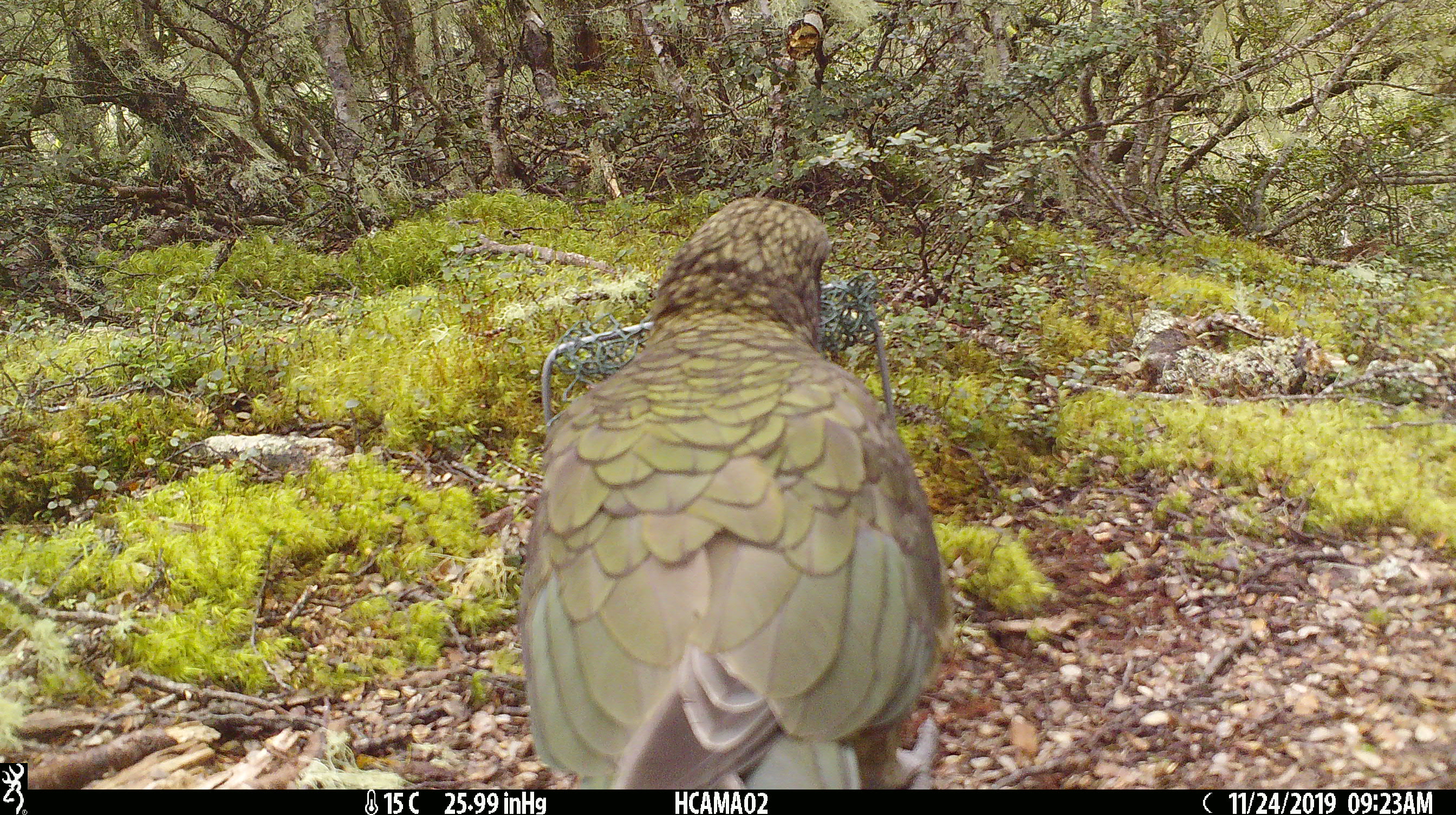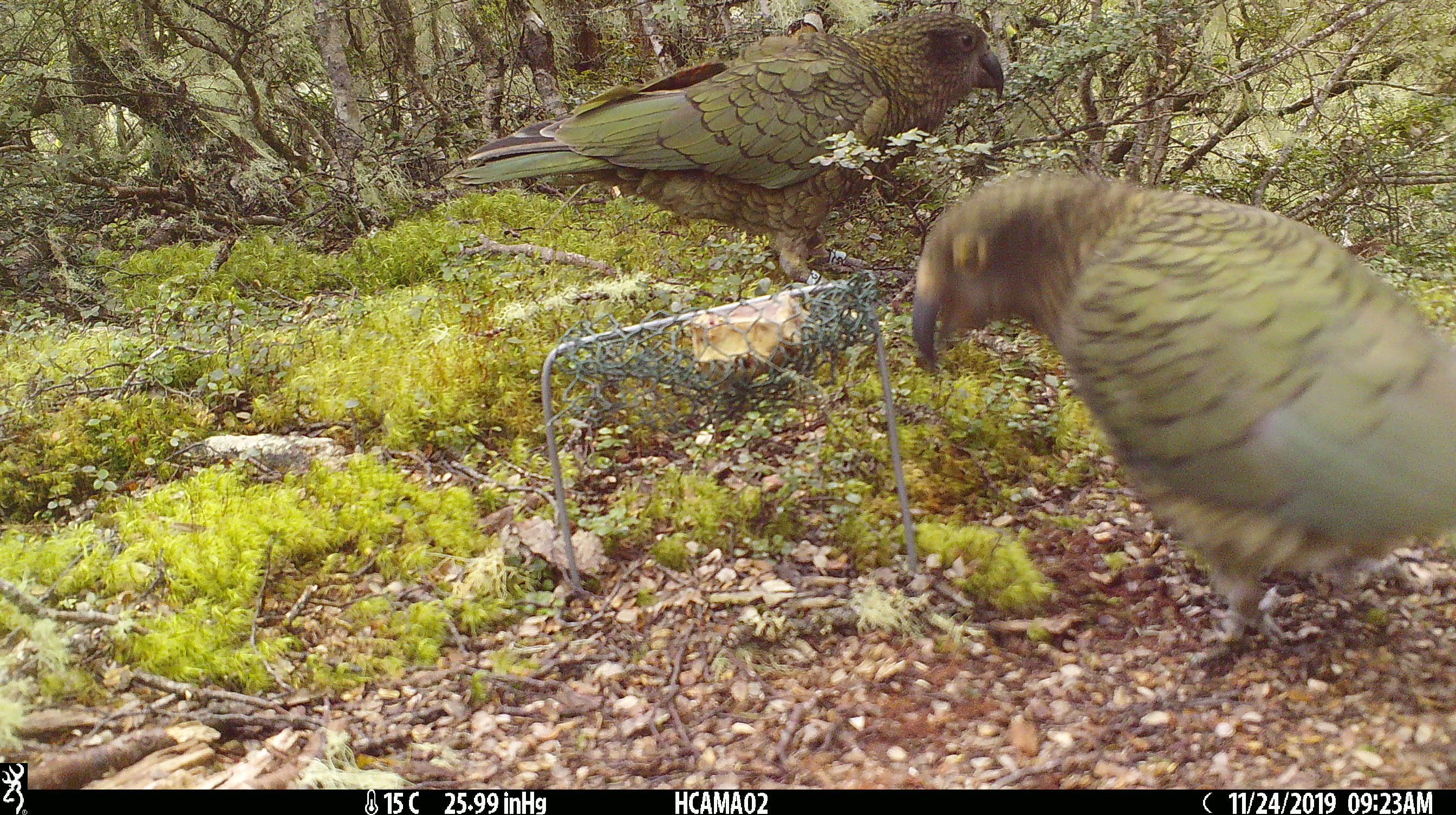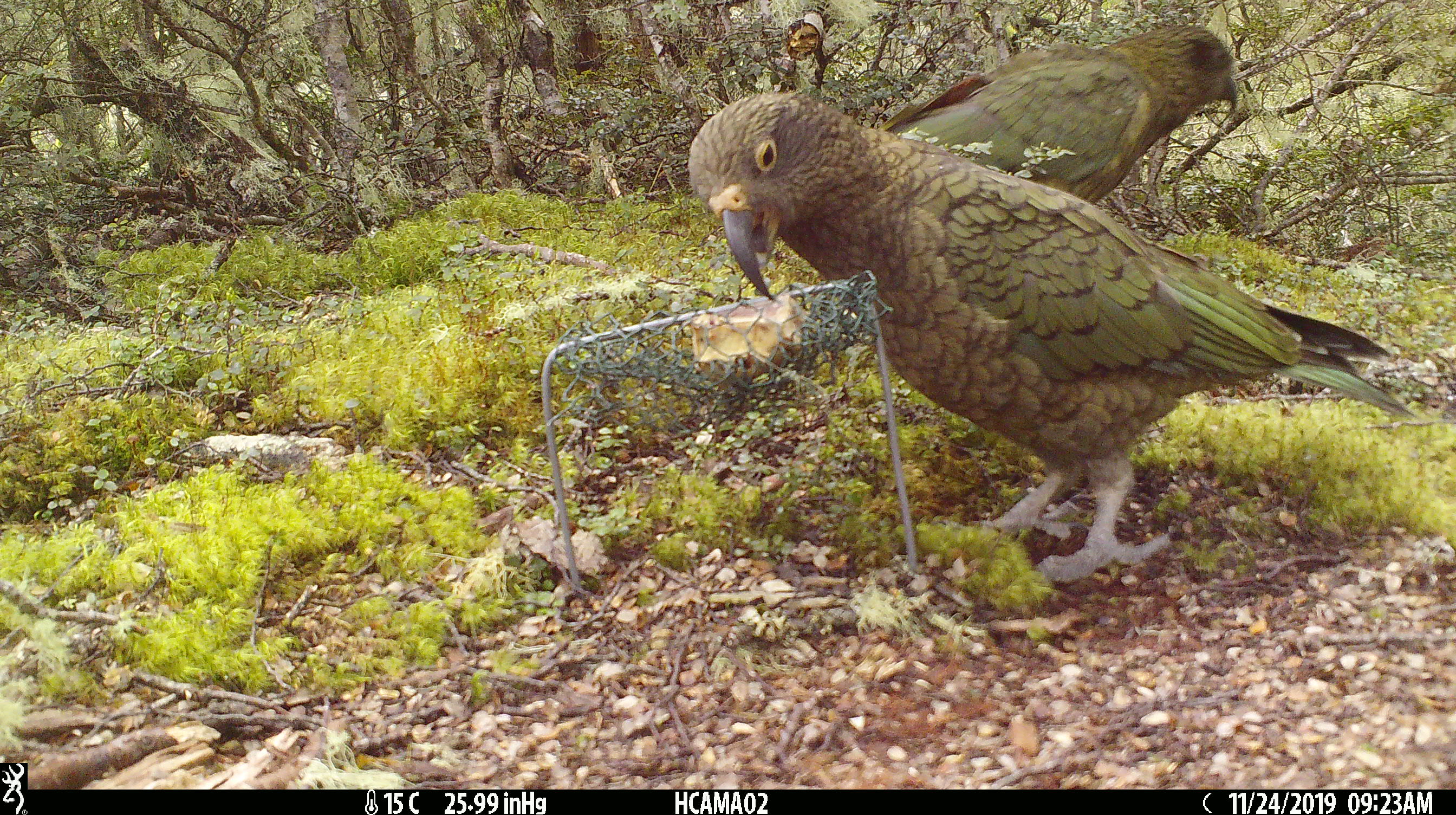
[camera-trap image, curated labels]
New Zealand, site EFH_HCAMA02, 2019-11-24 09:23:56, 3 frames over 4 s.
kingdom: Animalia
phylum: Chordata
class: Aves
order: Psittaciformes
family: Strigopidae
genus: Nestor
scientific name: Nestor notabilis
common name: kea